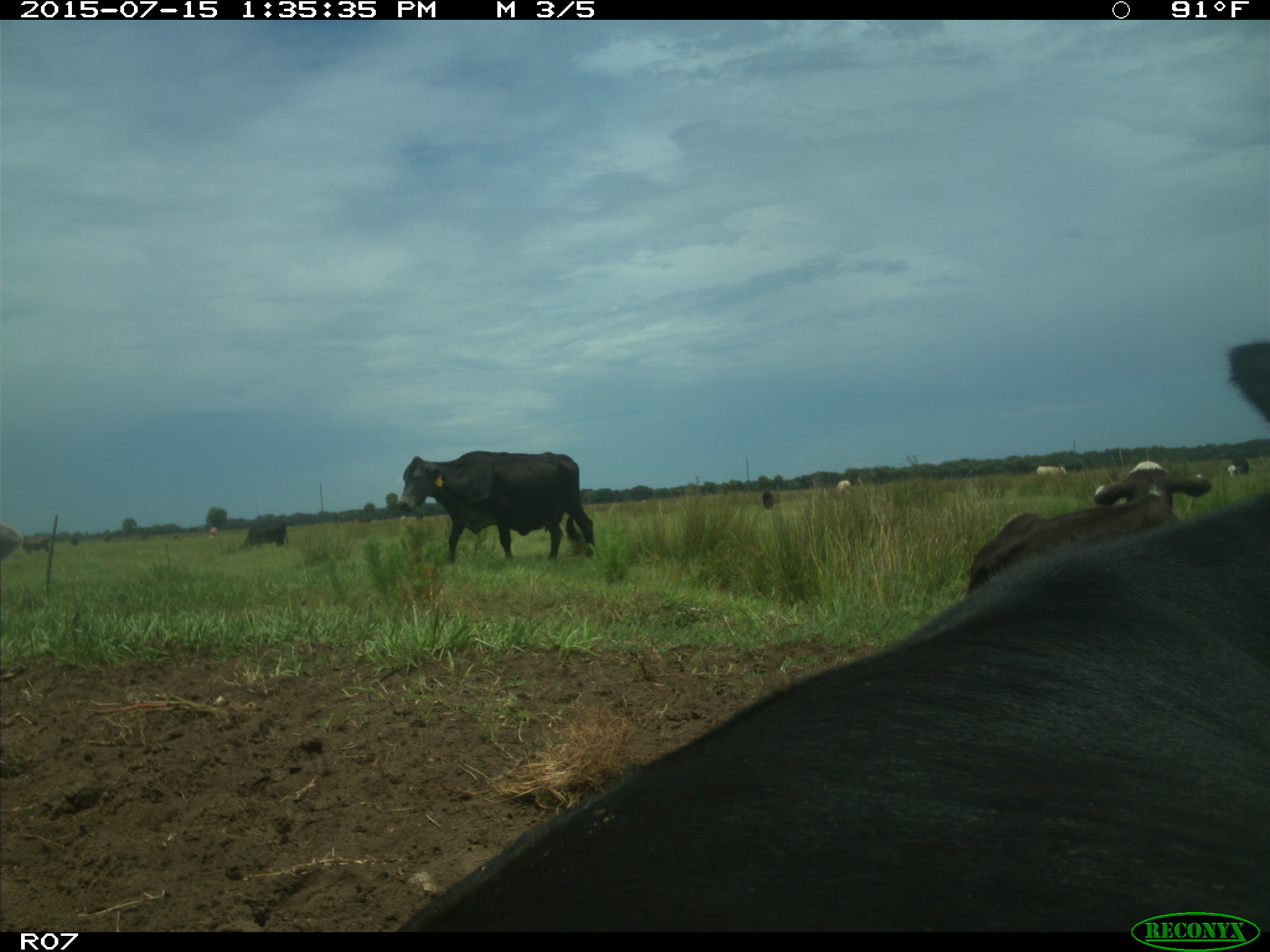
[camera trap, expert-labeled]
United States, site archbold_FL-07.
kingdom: Animalia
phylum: Chordata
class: Mammalia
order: Artiodactyla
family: Bovidae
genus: Bos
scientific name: Bos taurus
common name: domestic cow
Bos taurus (domestic cow).